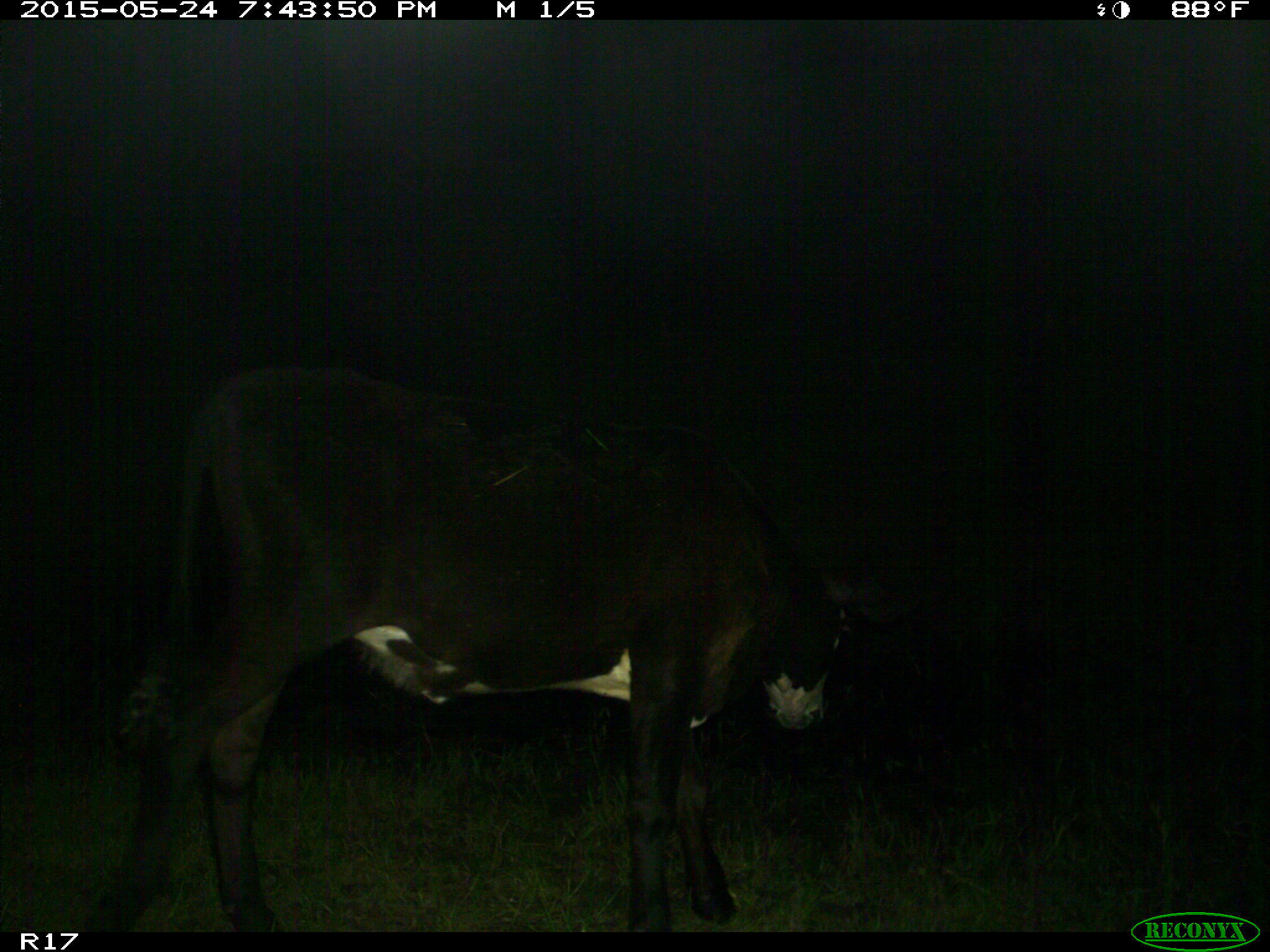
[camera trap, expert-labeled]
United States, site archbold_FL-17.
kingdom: Animalia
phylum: Chordata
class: Mammalia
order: Artiodactyla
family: Bovidae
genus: Bos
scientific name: Bos taurus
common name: domestic cow